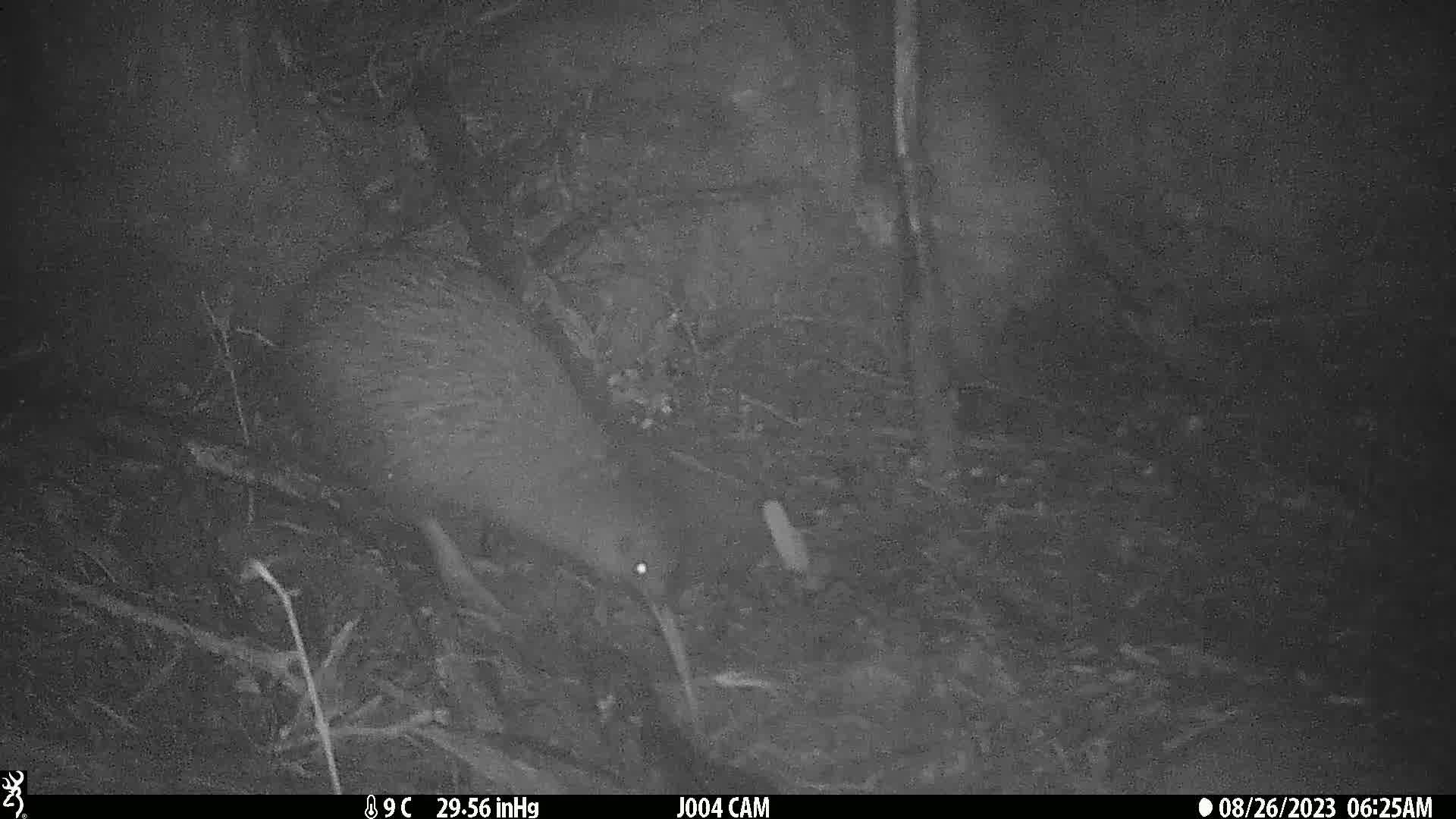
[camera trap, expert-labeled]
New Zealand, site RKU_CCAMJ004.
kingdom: Animalia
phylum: Chordata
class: Aves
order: Apterygiformes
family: Apterygidae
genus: Apteryx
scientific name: Apteryx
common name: kiwi